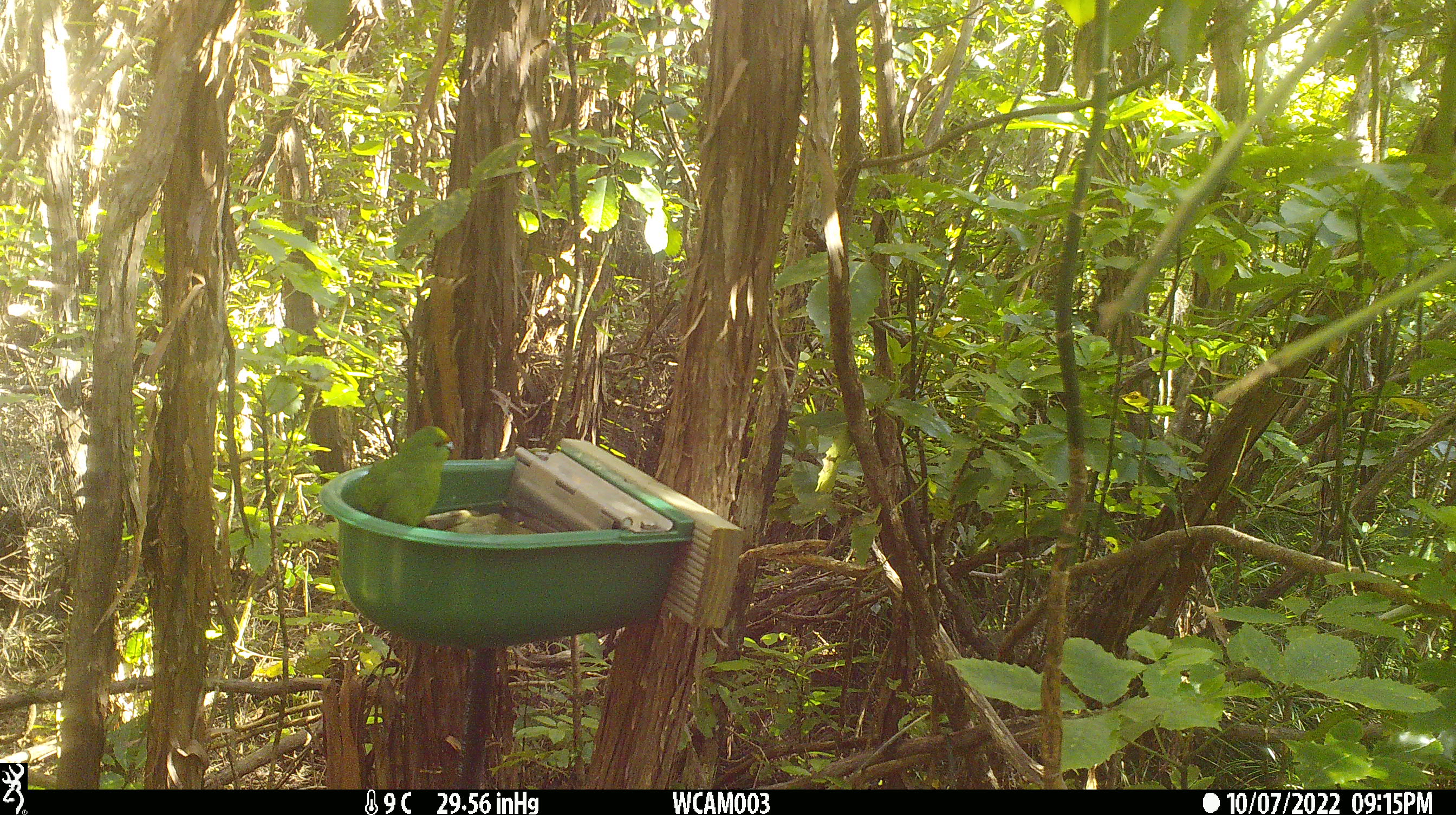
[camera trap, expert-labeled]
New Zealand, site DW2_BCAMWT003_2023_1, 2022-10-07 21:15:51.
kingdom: Animalia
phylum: Chordata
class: Aves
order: Psittaciformes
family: Psittaculidae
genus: Cyanoramphus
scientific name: Cyanoramphus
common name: parakeet